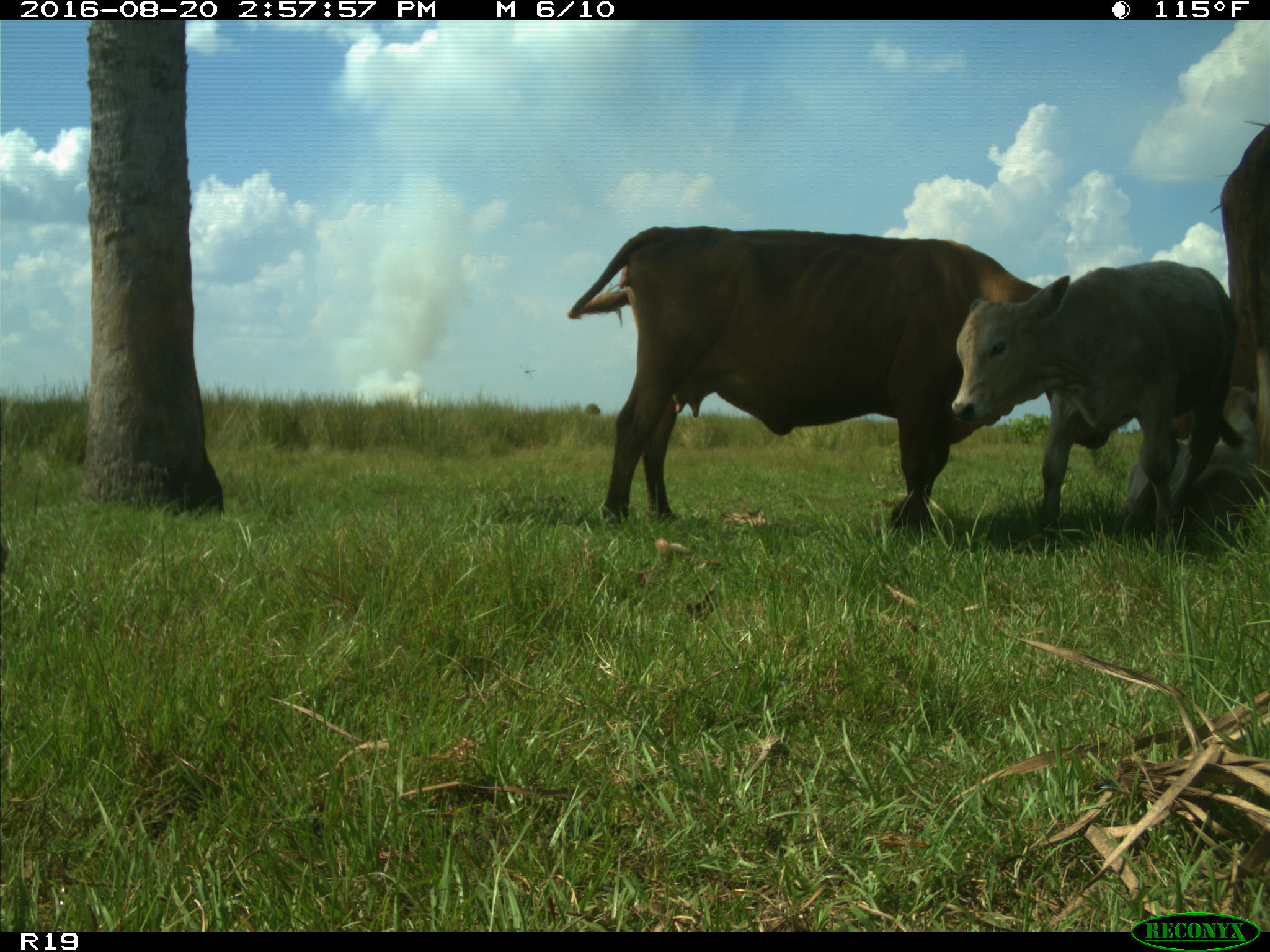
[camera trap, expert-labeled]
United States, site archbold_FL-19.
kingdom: Animalia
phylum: Chordata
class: Mammalia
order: Artiodactyla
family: Bovidae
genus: Bos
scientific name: Bos taurus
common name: domestic cow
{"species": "Bos taurus (domestic cow)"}